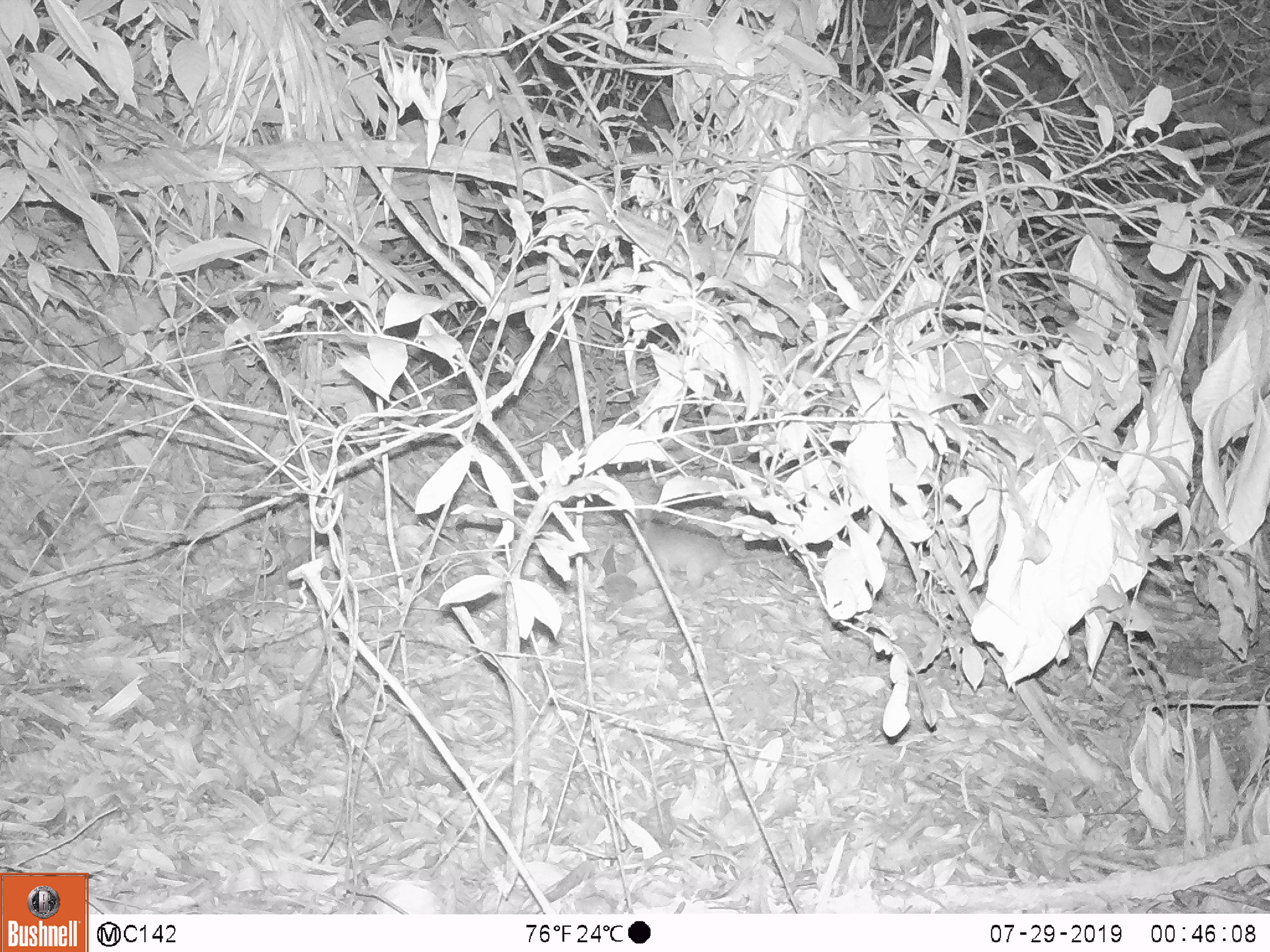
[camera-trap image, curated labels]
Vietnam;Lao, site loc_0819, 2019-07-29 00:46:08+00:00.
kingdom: Animalia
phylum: Chordata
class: Mammalia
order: Rodentia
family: Muridae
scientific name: Muridae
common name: old-world mice and rats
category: unidentified murid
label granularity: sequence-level